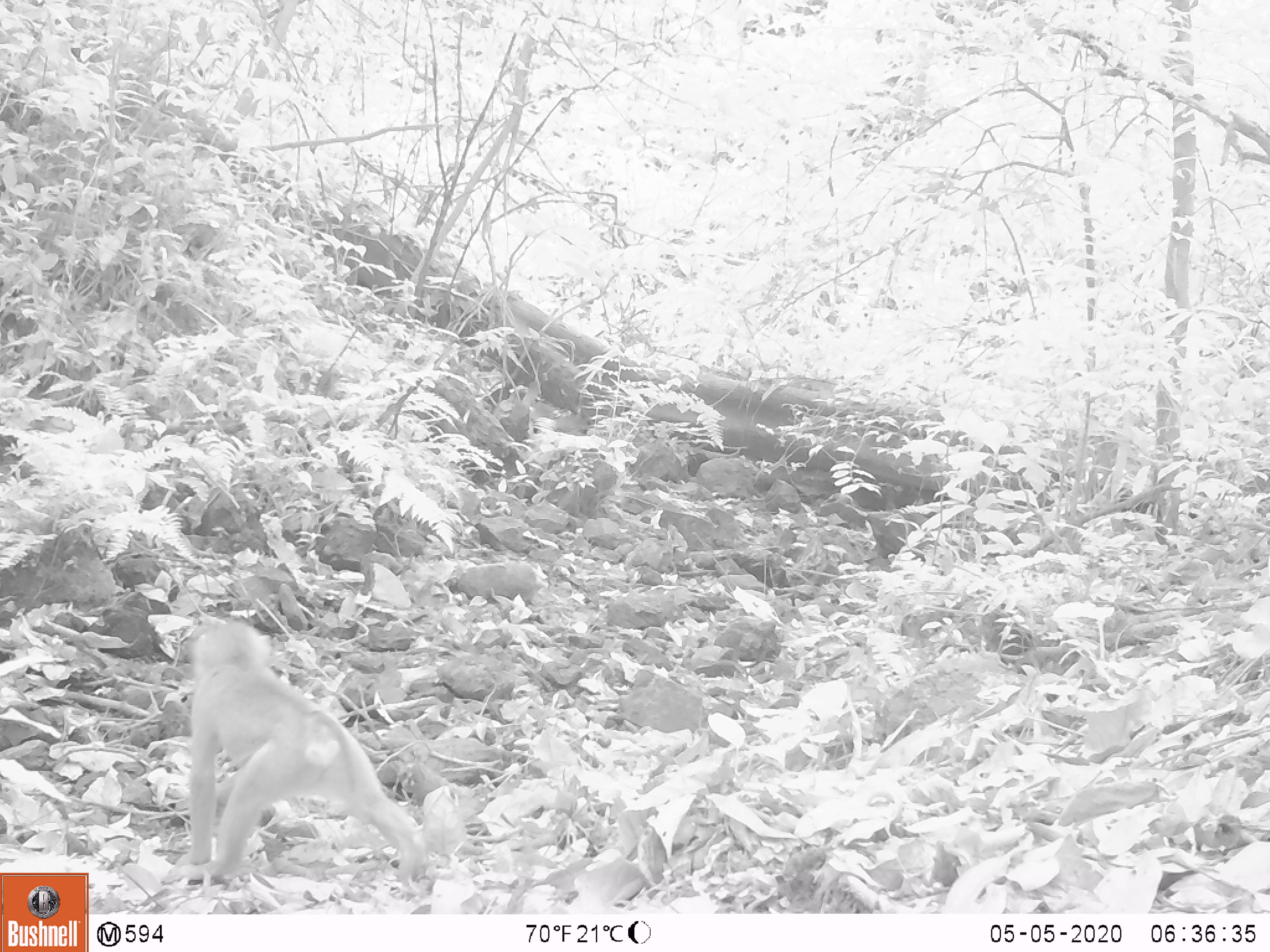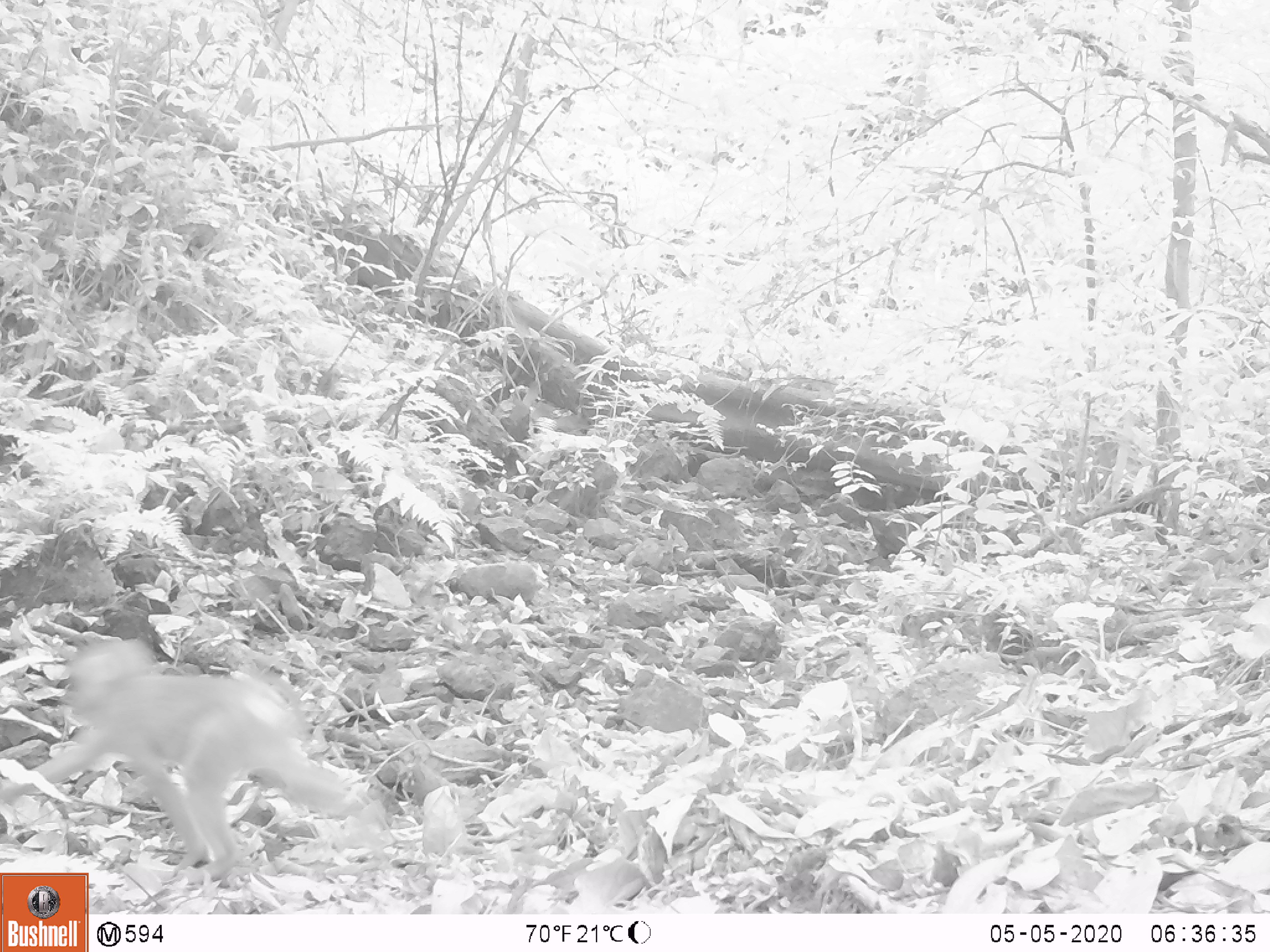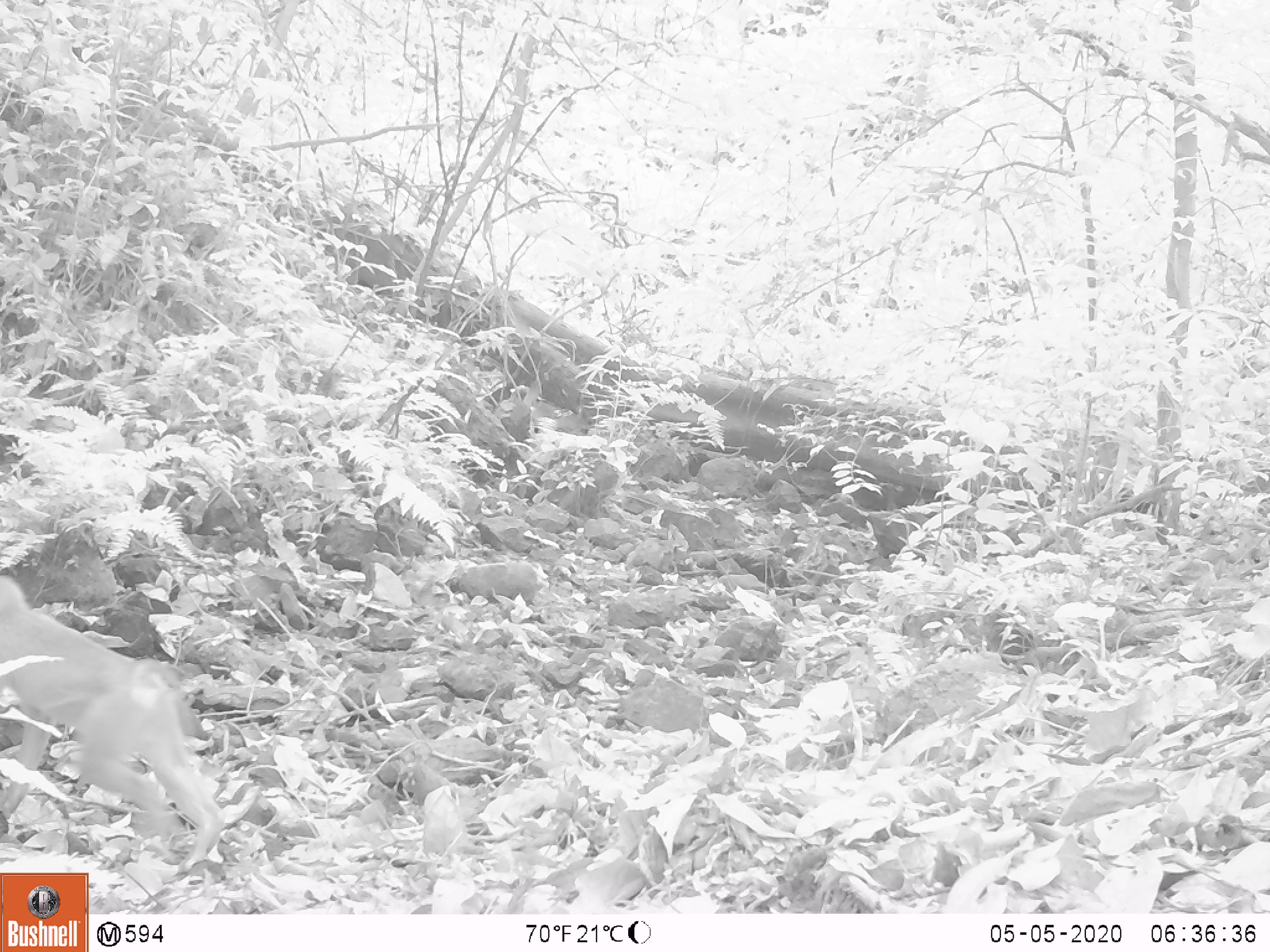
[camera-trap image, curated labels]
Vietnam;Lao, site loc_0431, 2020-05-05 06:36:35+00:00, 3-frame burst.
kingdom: Animalia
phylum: Chordata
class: Mammalia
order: Primates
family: Cercopithecidae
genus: Macaca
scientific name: Macaca nemestrina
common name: pig-tailed macaque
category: pig tailed macaque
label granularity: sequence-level